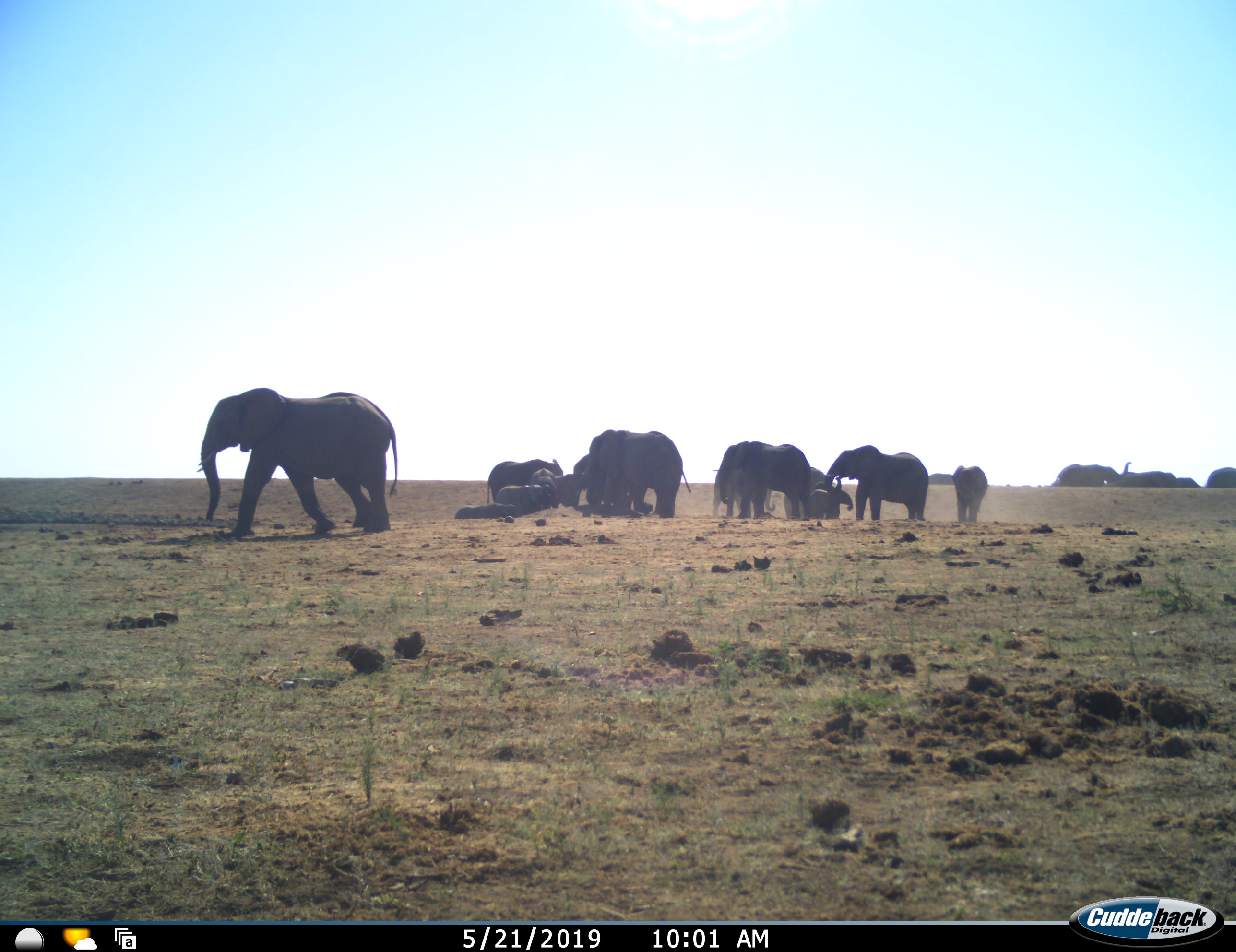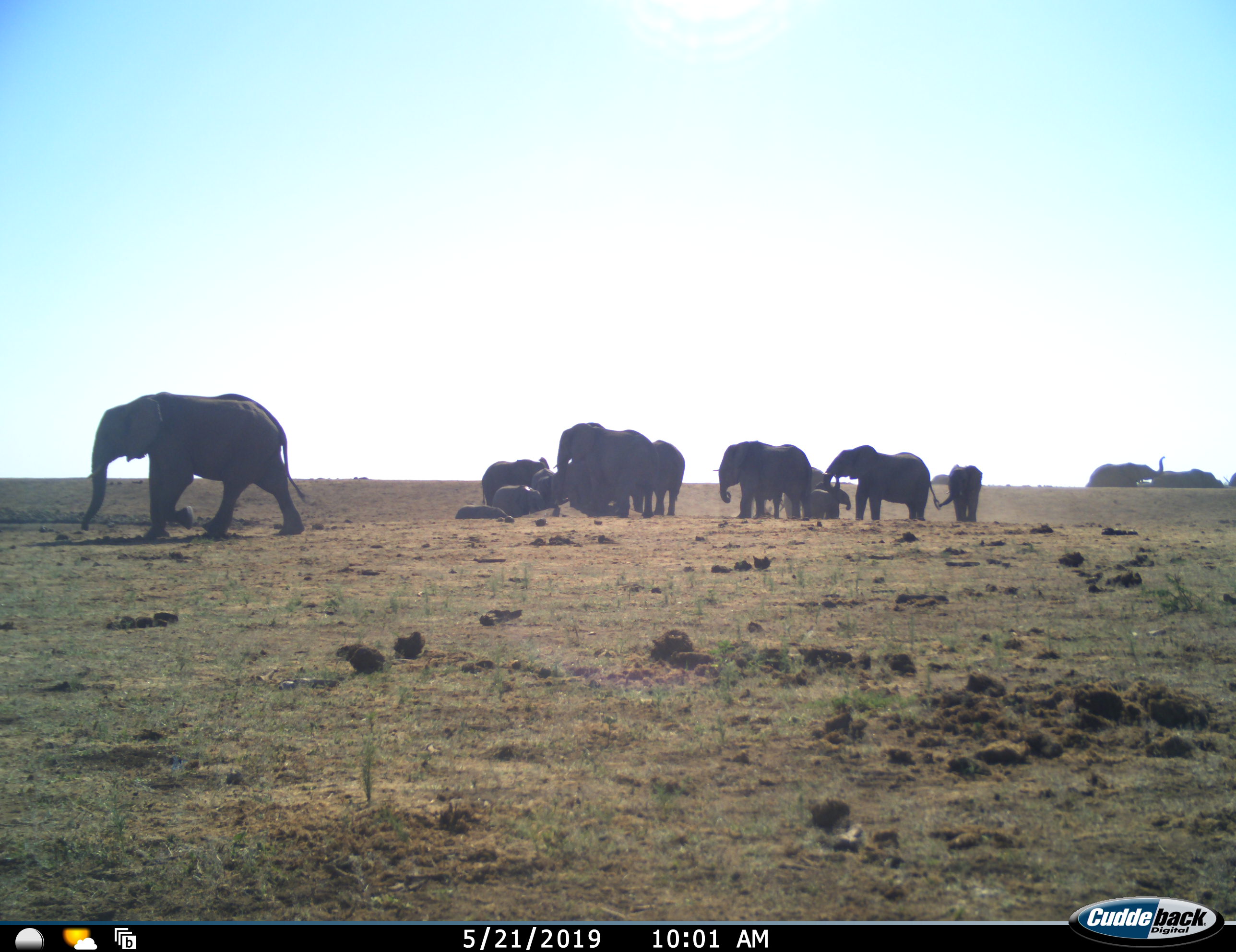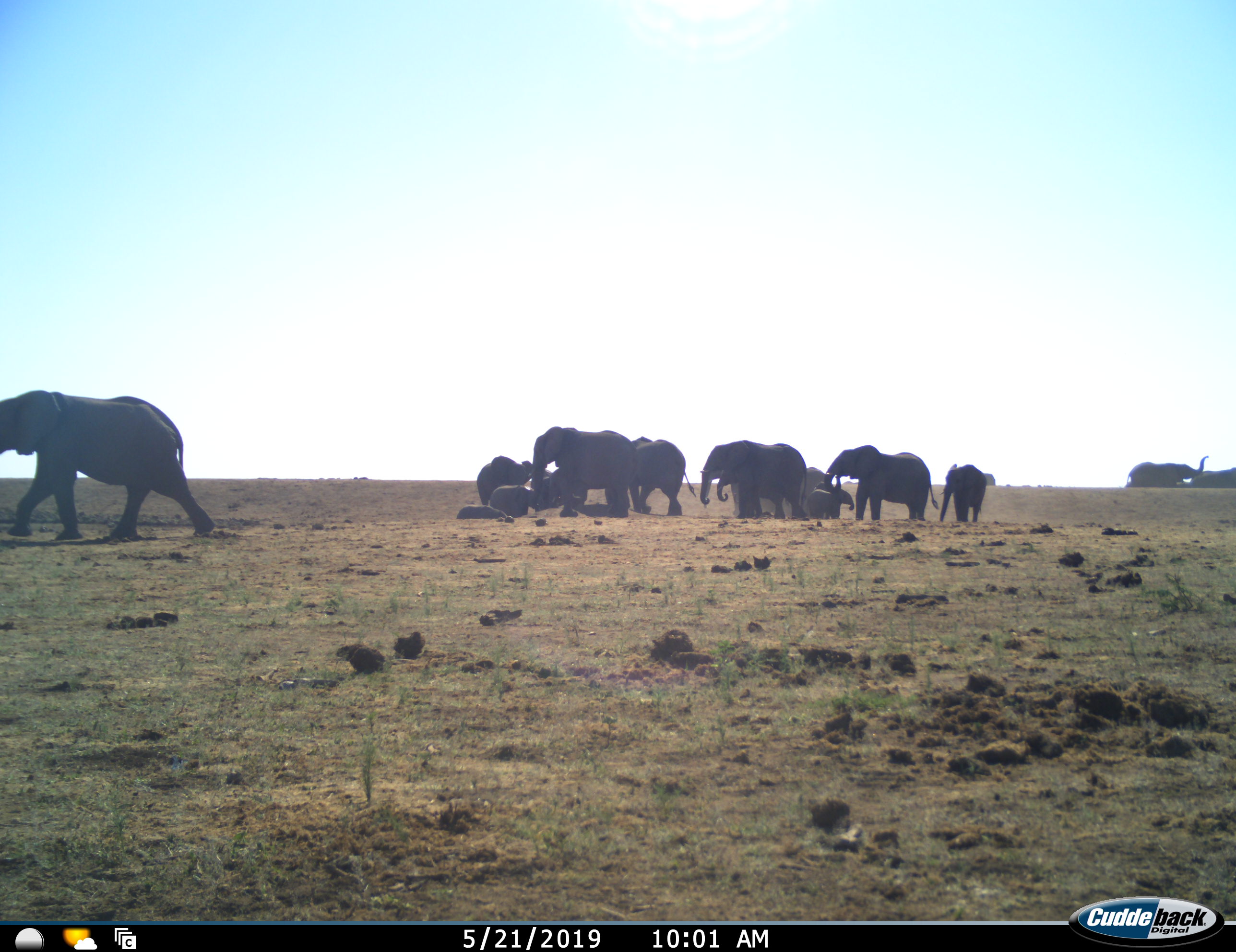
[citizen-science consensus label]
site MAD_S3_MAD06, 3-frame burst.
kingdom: Animalia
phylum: Chordata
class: Mammalia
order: Proboscidea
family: Elephantidae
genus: Loxodonta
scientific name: Loxodonta africana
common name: african bush elephant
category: elephant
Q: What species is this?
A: Elephant (african bush elephant) (Loxodonta africana).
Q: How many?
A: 11-50.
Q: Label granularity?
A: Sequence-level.